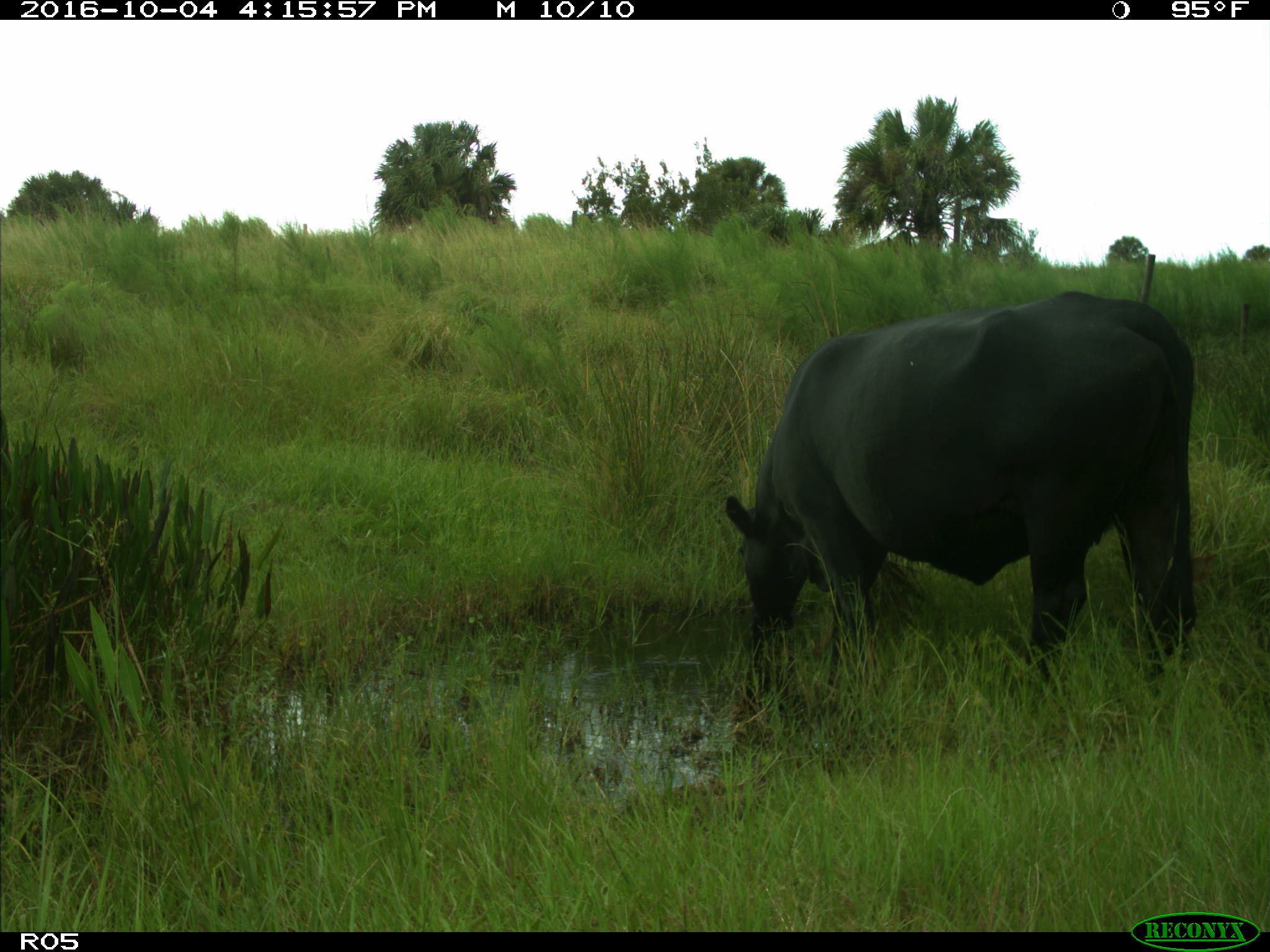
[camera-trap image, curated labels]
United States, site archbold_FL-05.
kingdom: Animalia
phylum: Chordata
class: Mammalia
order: Artiodactyla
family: Bovidae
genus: Bos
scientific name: Bos taurus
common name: domestic cow